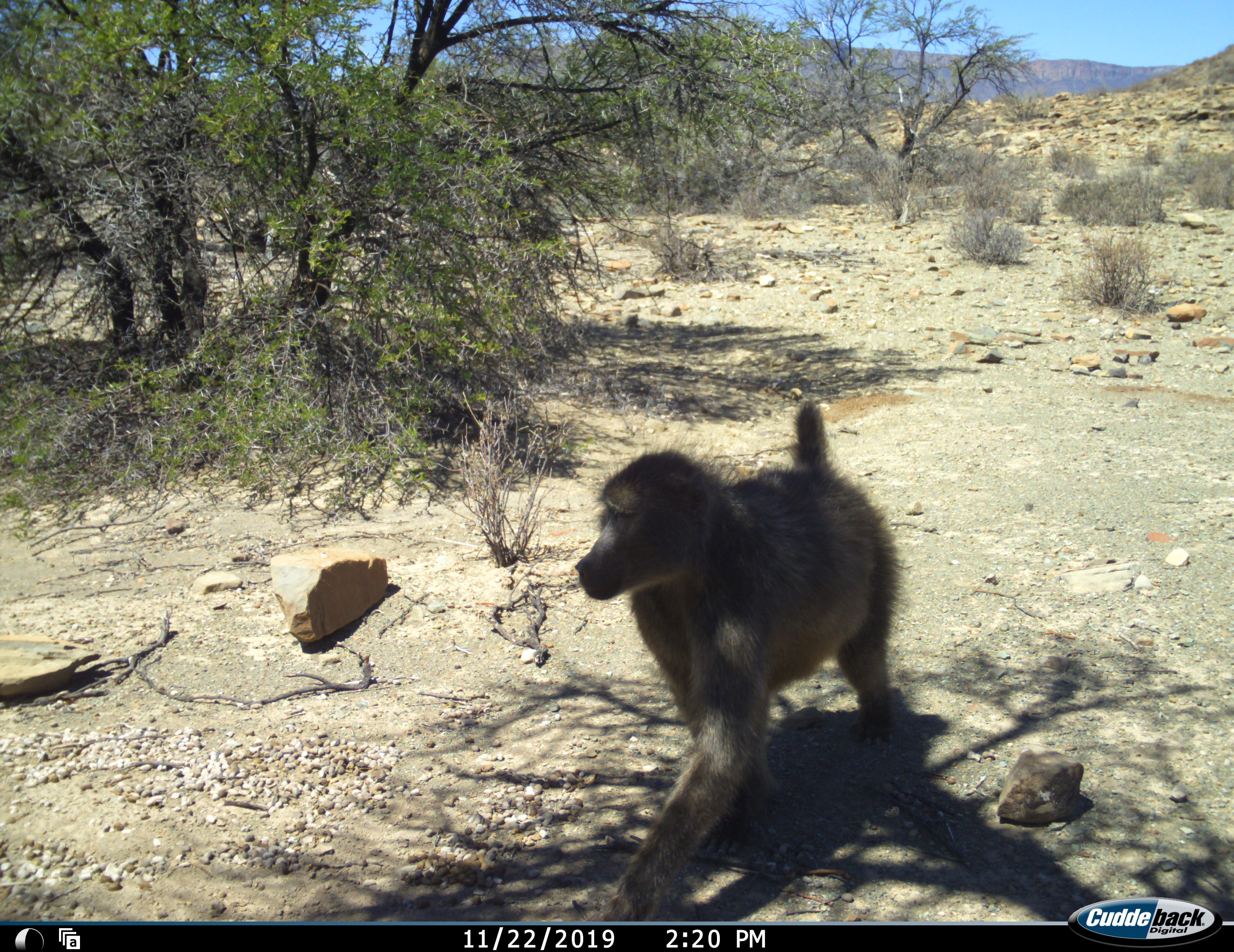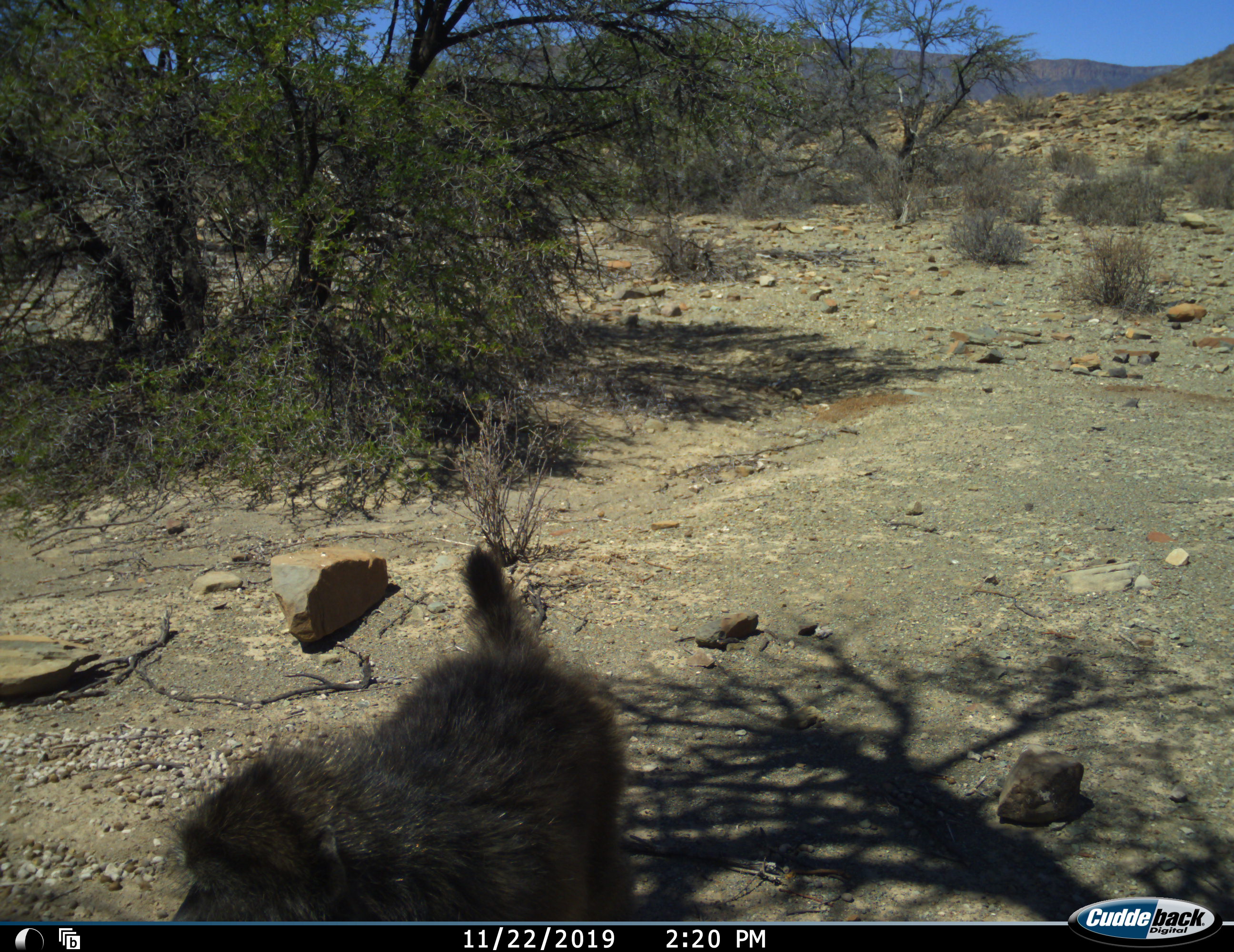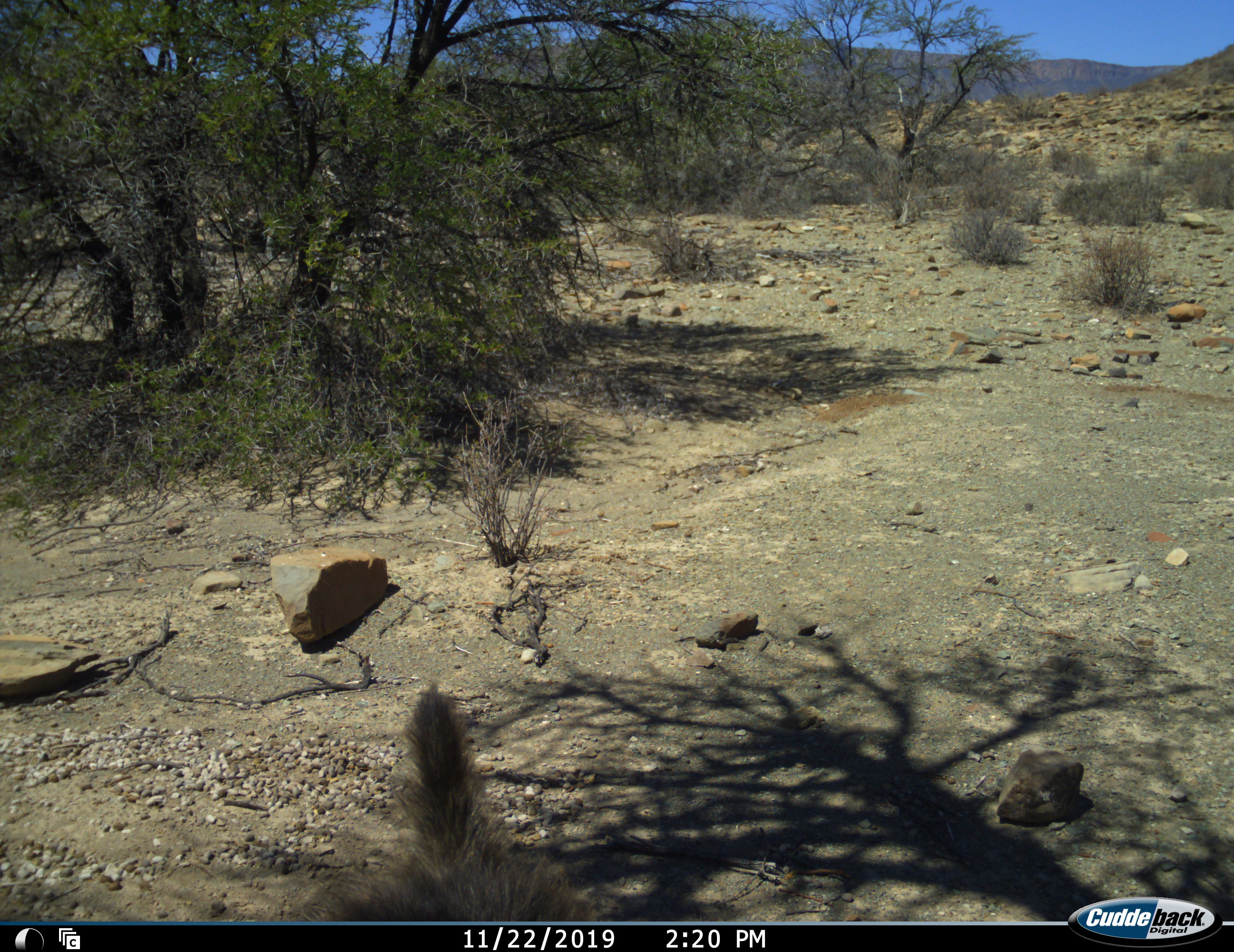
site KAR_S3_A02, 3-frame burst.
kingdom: Animalia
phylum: Chordata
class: Mammalia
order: Primates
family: Cercopithecidae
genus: Papio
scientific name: Papio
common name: baboon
Baboon (Papio), count 1. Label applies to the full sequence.